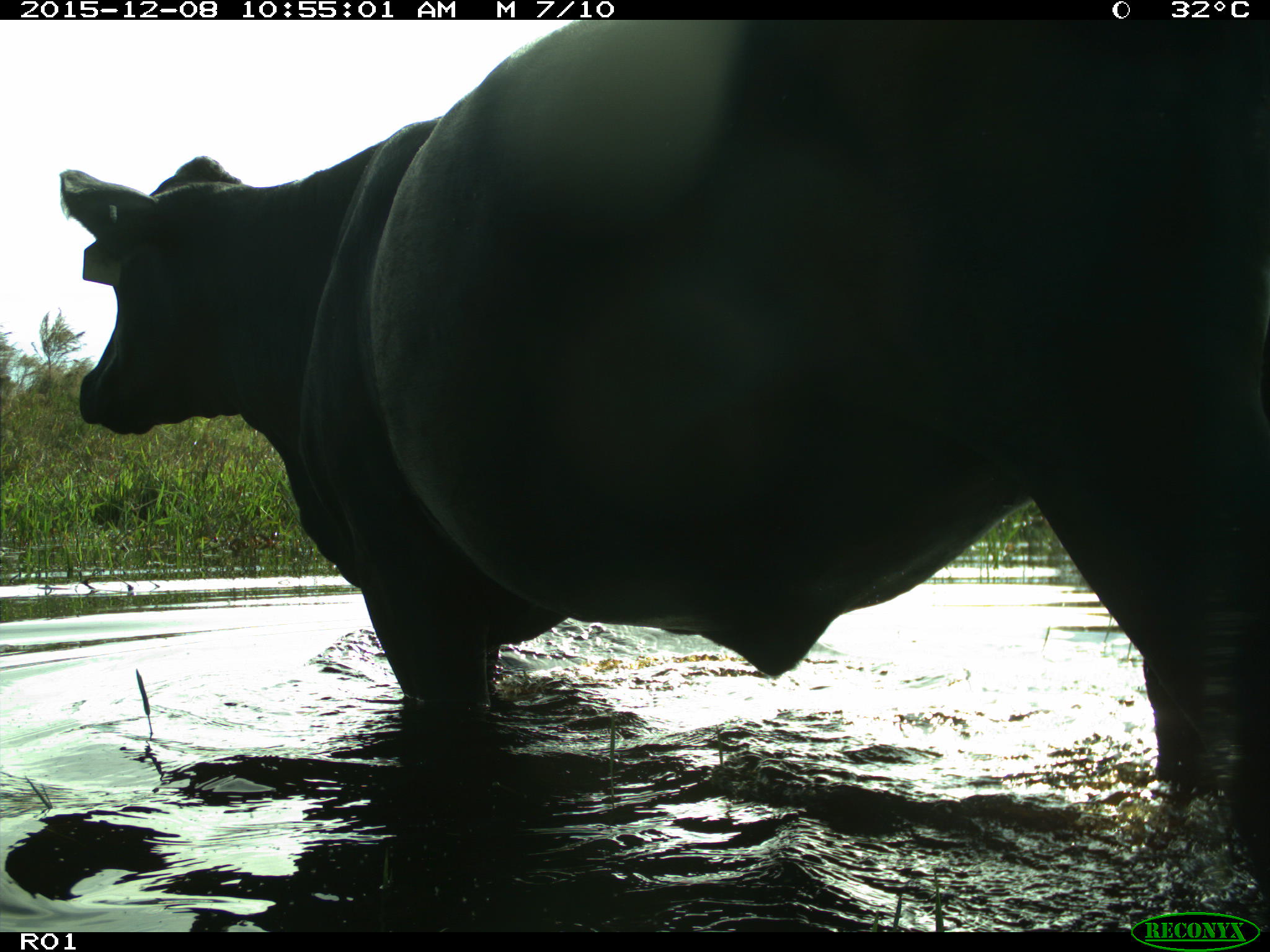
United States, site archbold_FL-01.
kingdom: Animalia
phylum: Chordata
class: Mammalia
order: Artiodactyla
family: Bovidae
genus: Bos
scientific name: Bos taurus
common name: domestic cow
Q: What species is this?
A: Bos taurus (domestic cow).